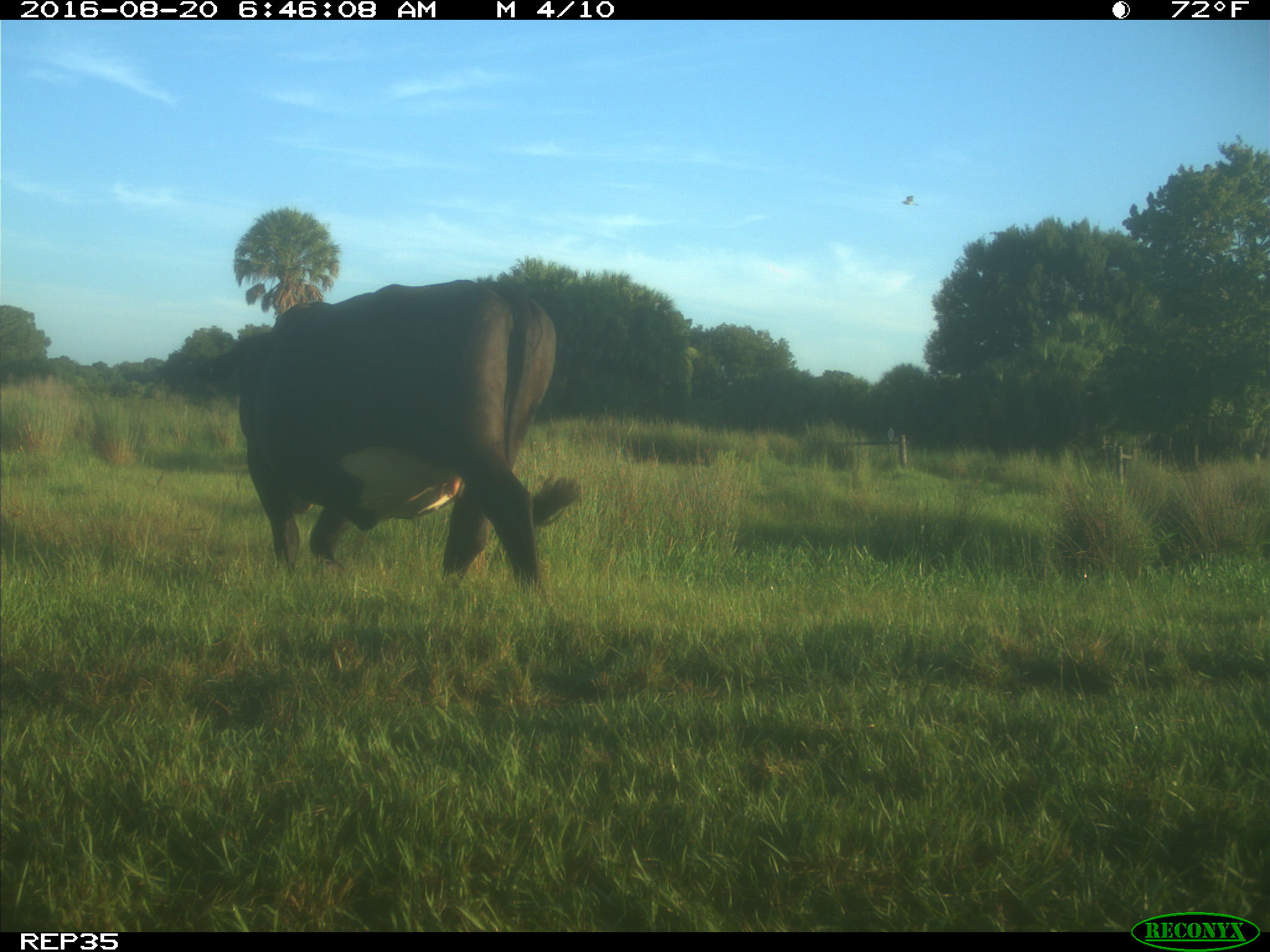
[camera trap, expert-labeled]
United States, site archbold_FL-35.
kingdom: Animalia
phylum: Chordata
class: Mammalia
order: Artiodactyla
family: Bovidae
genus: Bos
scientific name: Bos taurus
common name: domestic cow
Bos taurus (domestic cow).